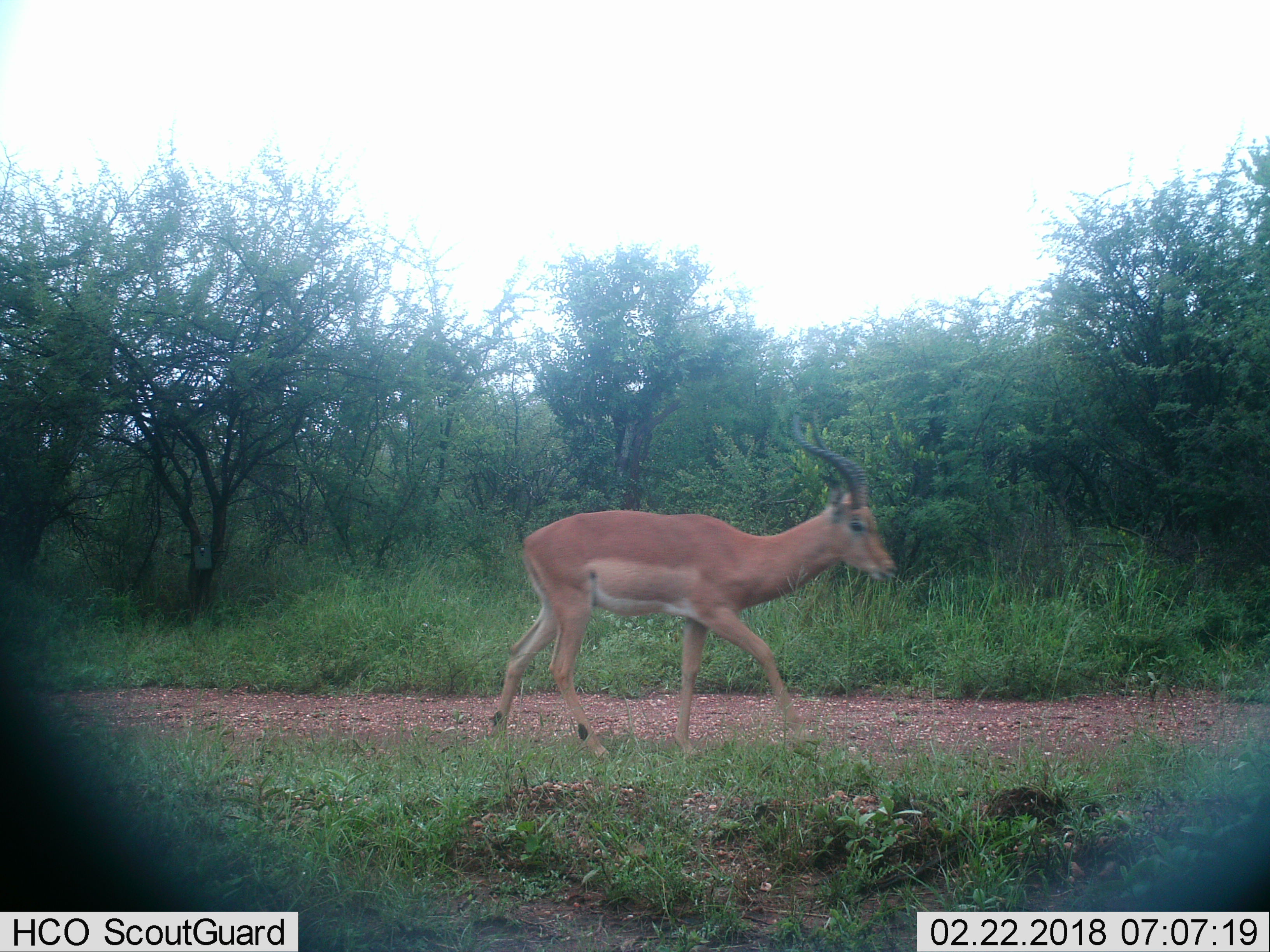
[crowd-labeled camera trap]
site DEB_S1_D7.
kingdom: Animalia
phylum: Chordata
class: Mammalia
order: Artiodactyla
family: Bovidae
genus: Aepyceros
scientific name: Aepyceros melampus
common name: impala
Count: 1.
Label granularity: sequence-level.